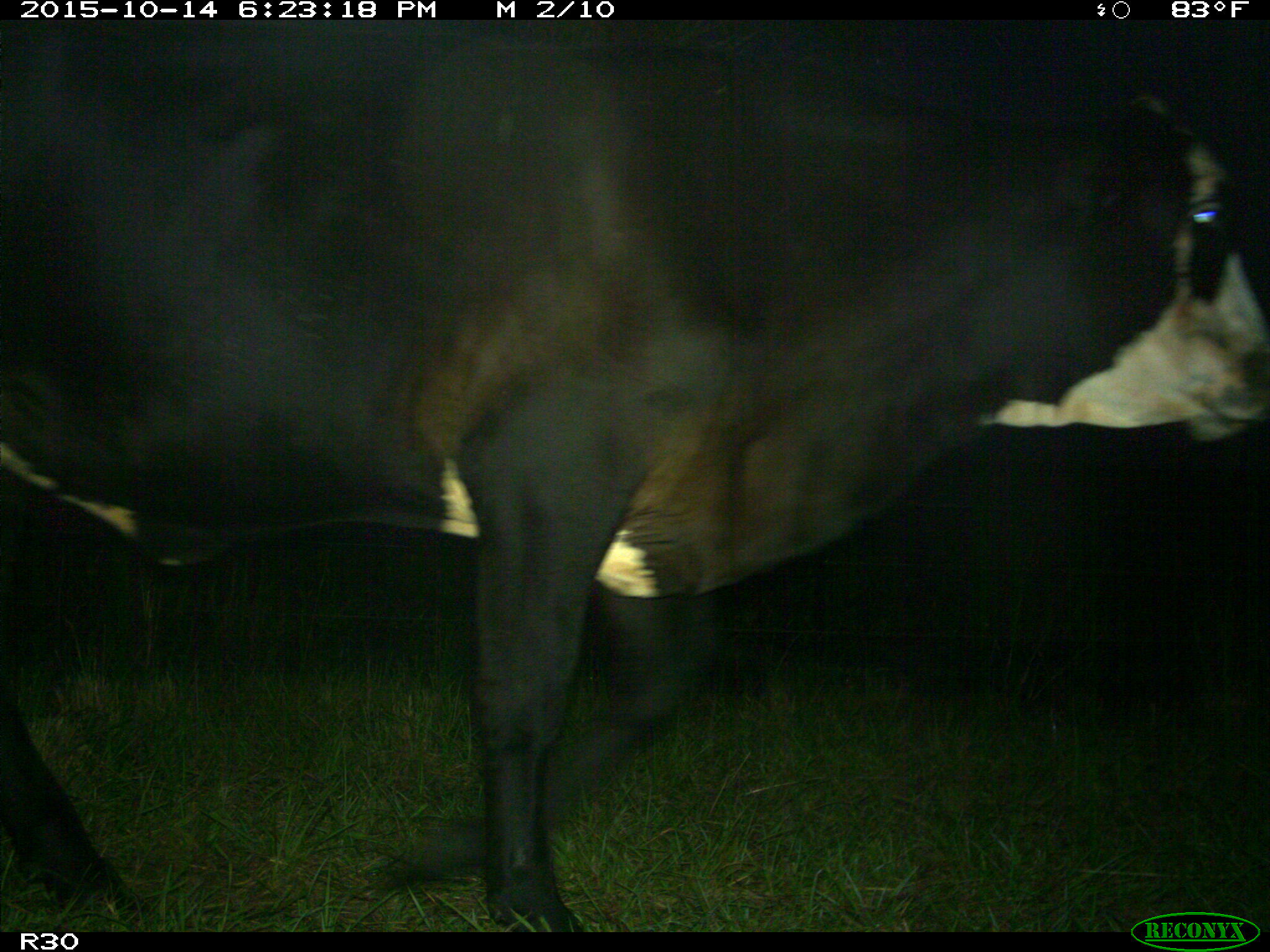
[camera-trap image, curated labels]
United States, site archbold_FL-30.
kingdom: Animalia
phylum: Chordata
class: Mammalia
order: Artiodactyla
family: Bovidae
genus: Bos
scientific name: Bos taurus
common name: domestic cow